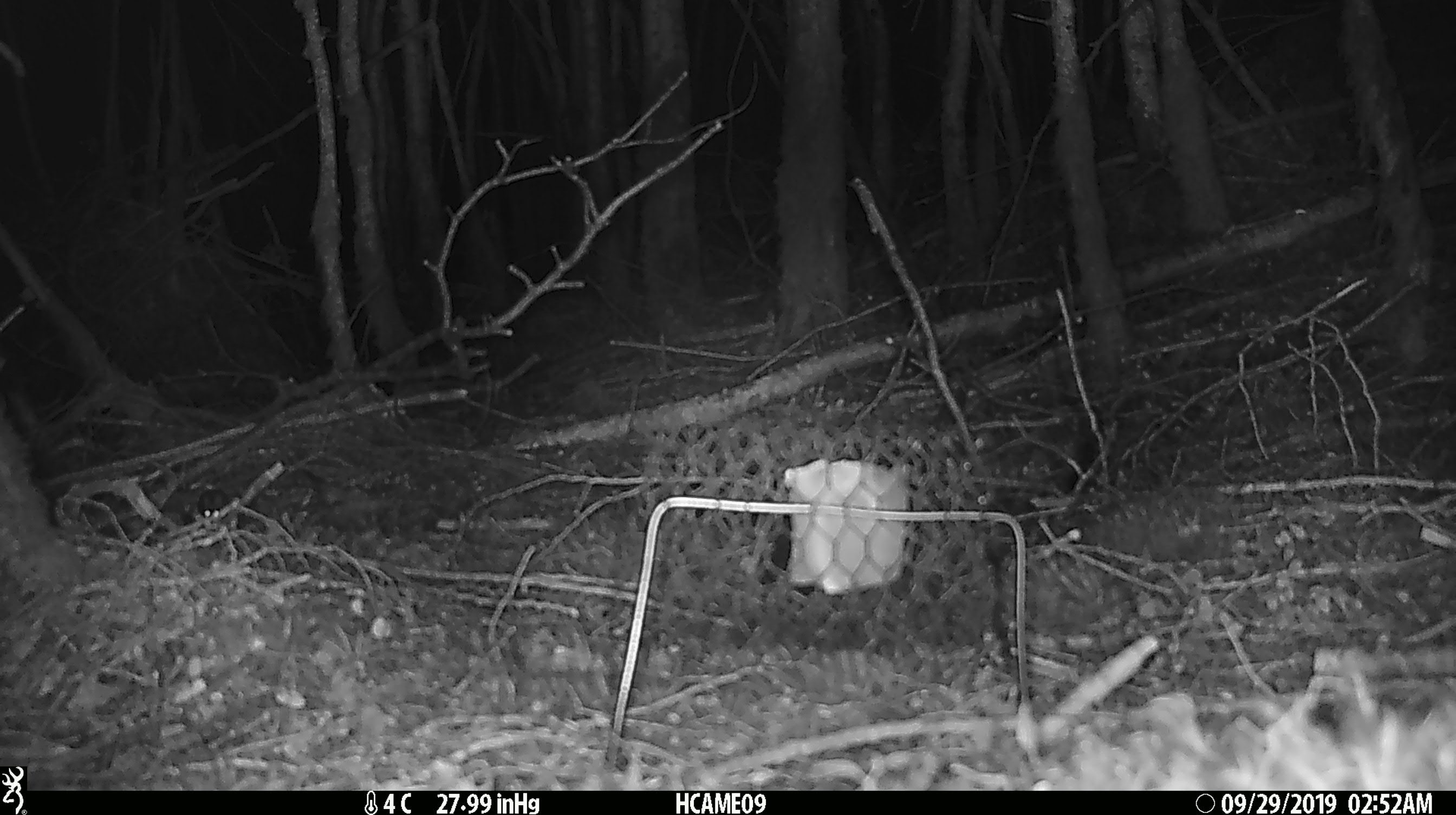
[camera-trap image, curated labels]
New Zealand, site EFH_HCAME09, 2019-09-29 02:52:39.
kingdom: Animalia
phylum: Chordata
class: Mammalia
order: Rodentia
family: Muridae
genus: Mus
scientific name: Mus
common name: mouse